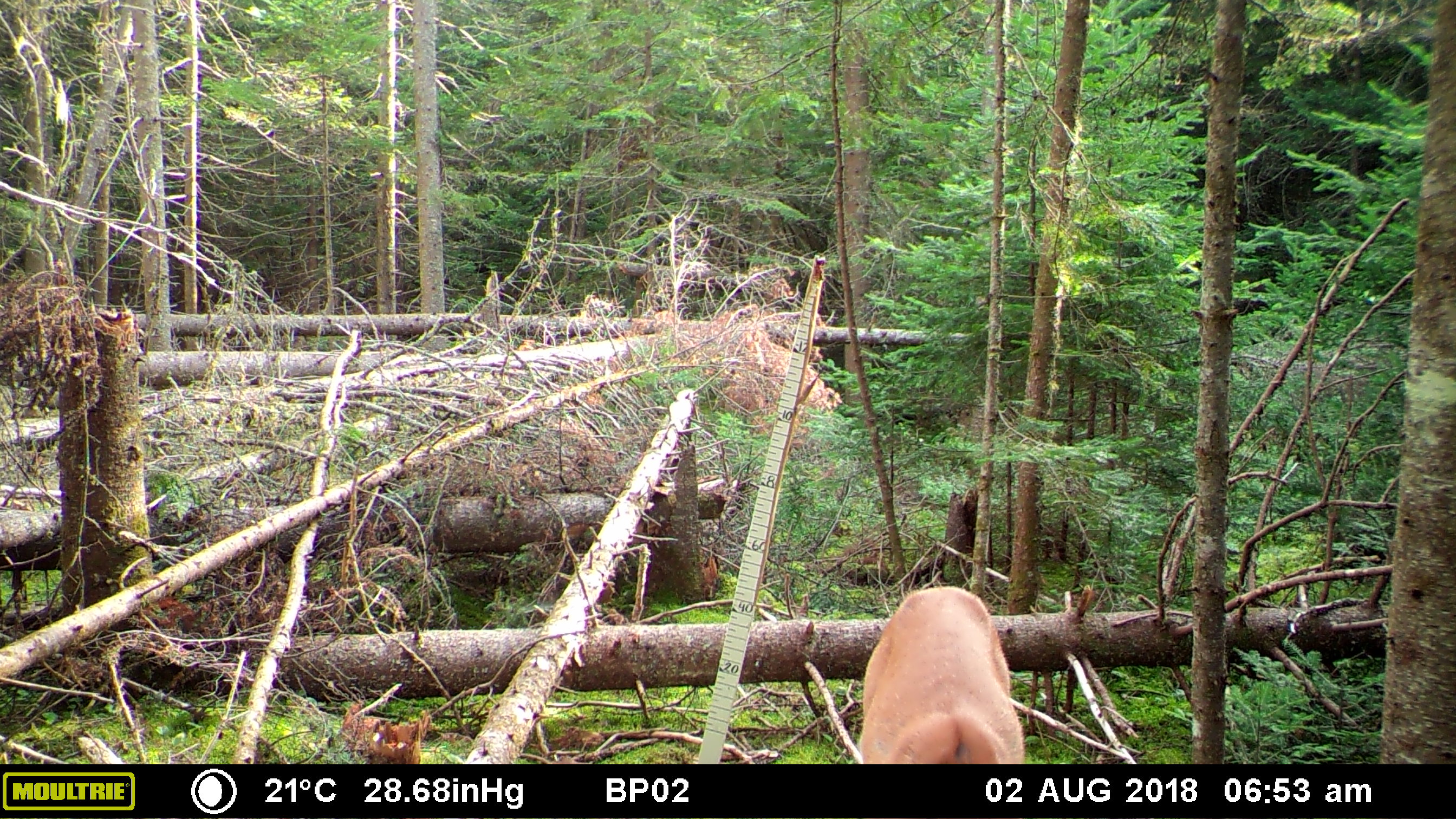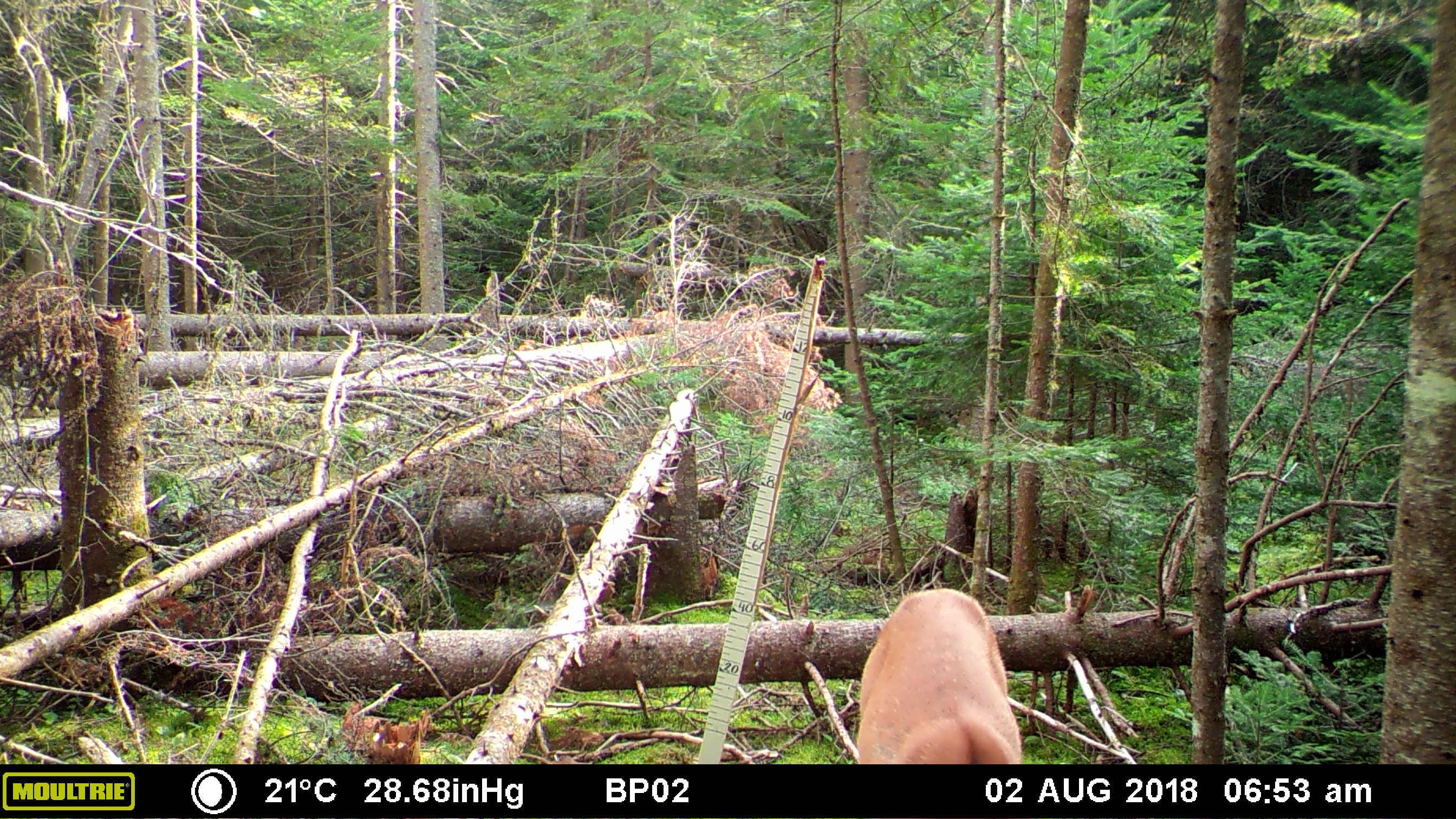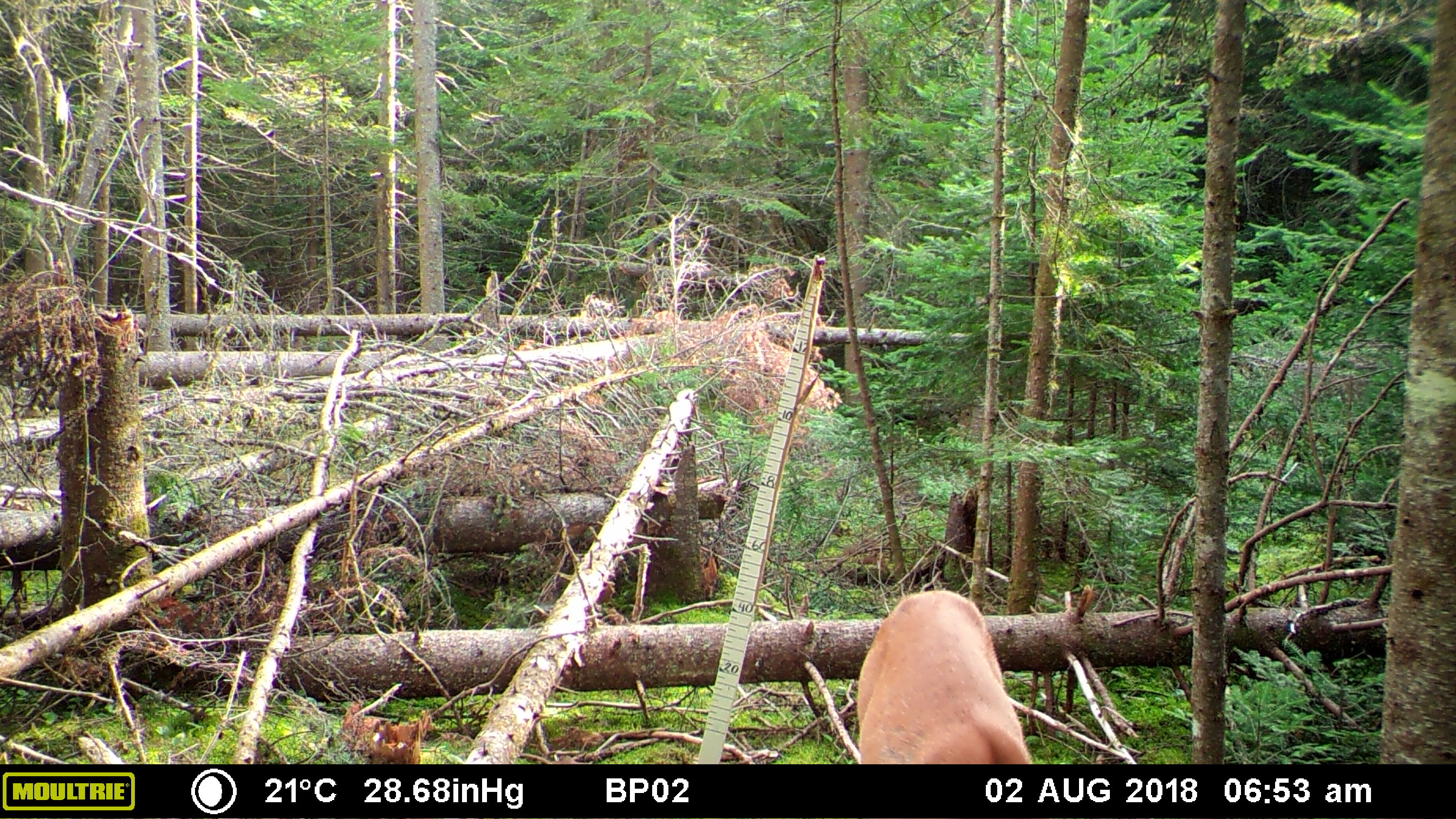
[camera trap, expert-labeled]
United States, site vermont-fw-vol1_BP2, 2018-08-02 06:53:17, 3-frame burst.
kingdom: Animalia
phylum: Chordata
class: Mammalia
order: Artiodactyla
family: Cervidae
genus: Odocoileus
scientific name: Odocoileus virginianus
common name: white-tailed deer